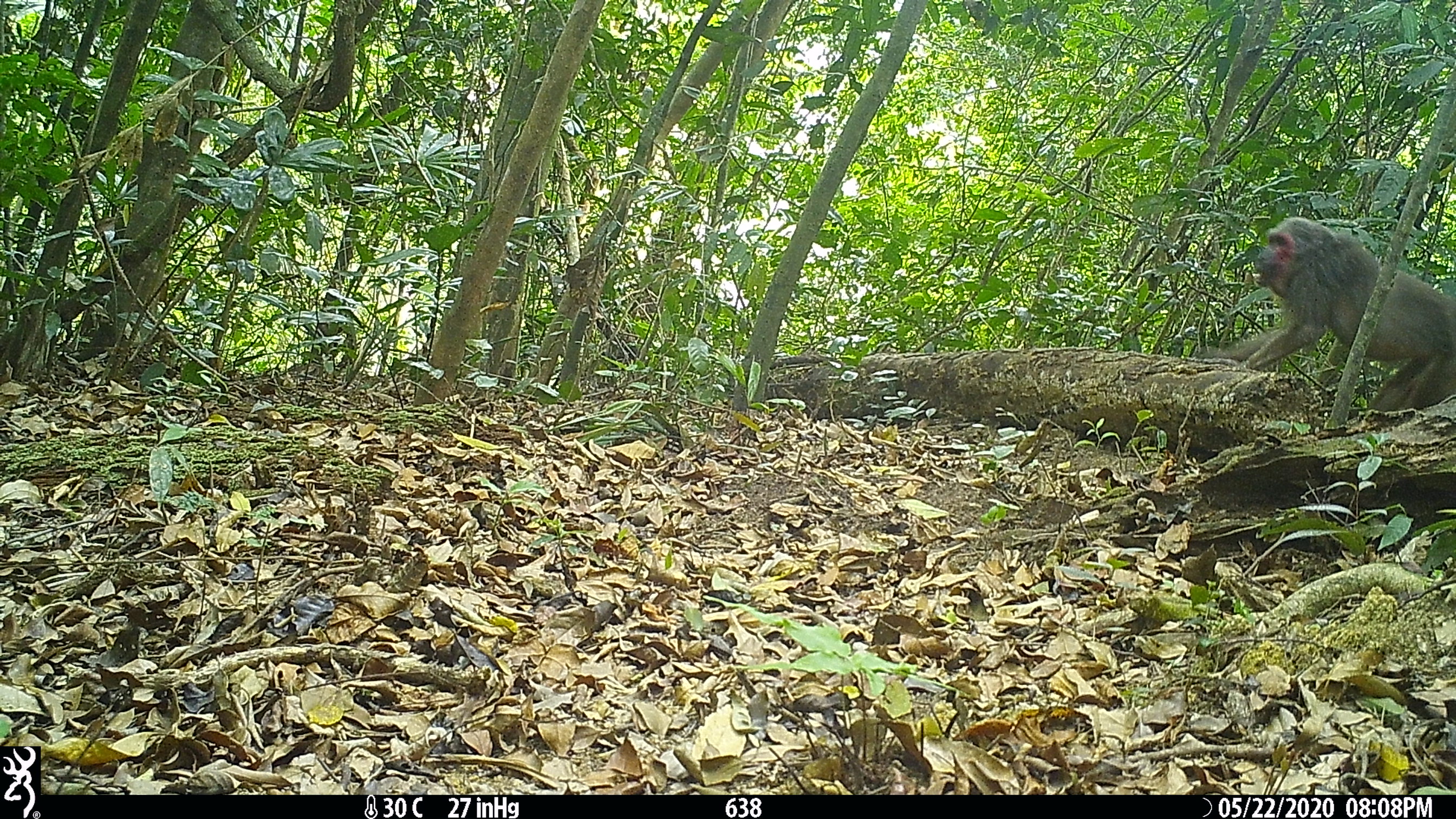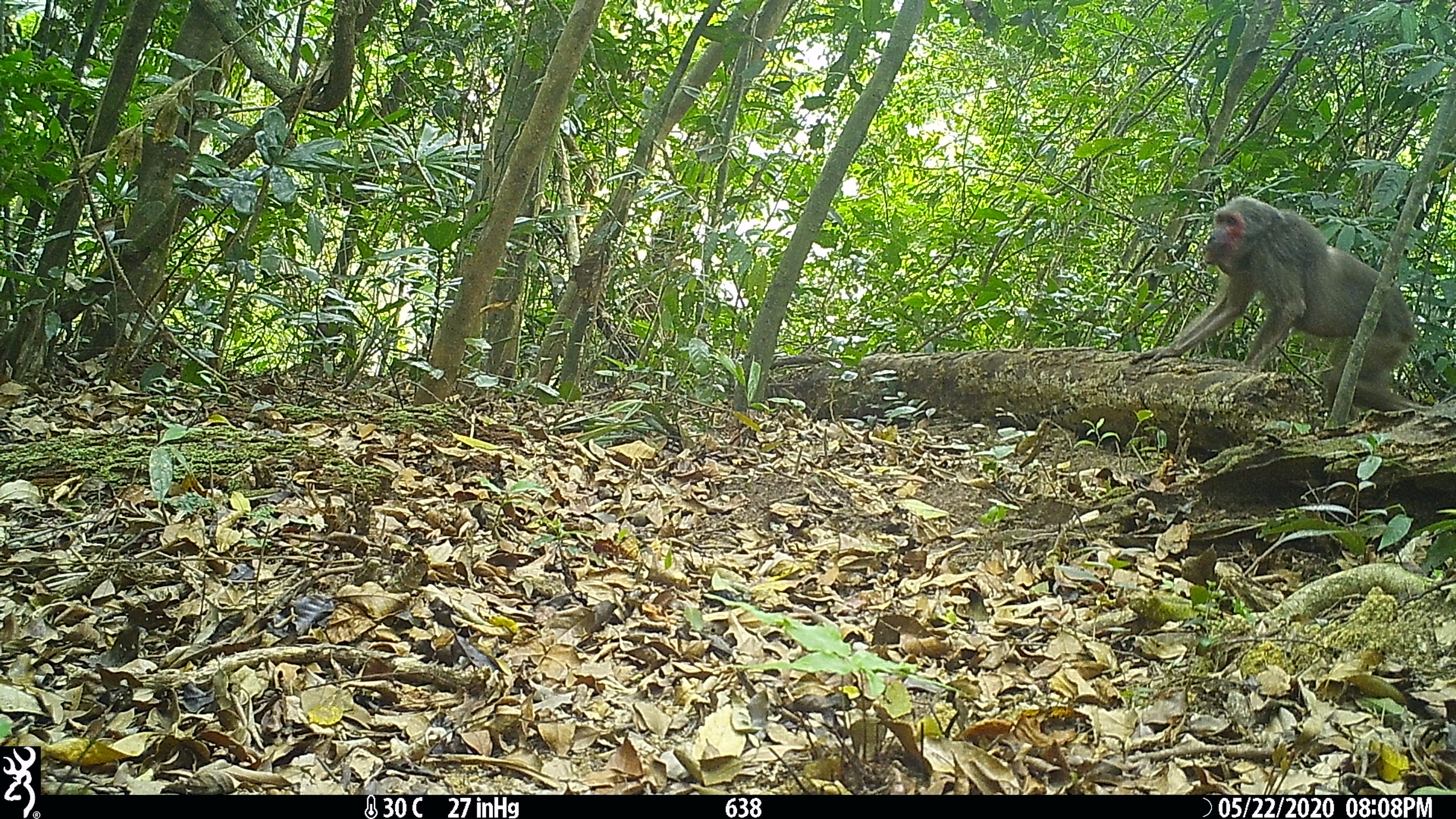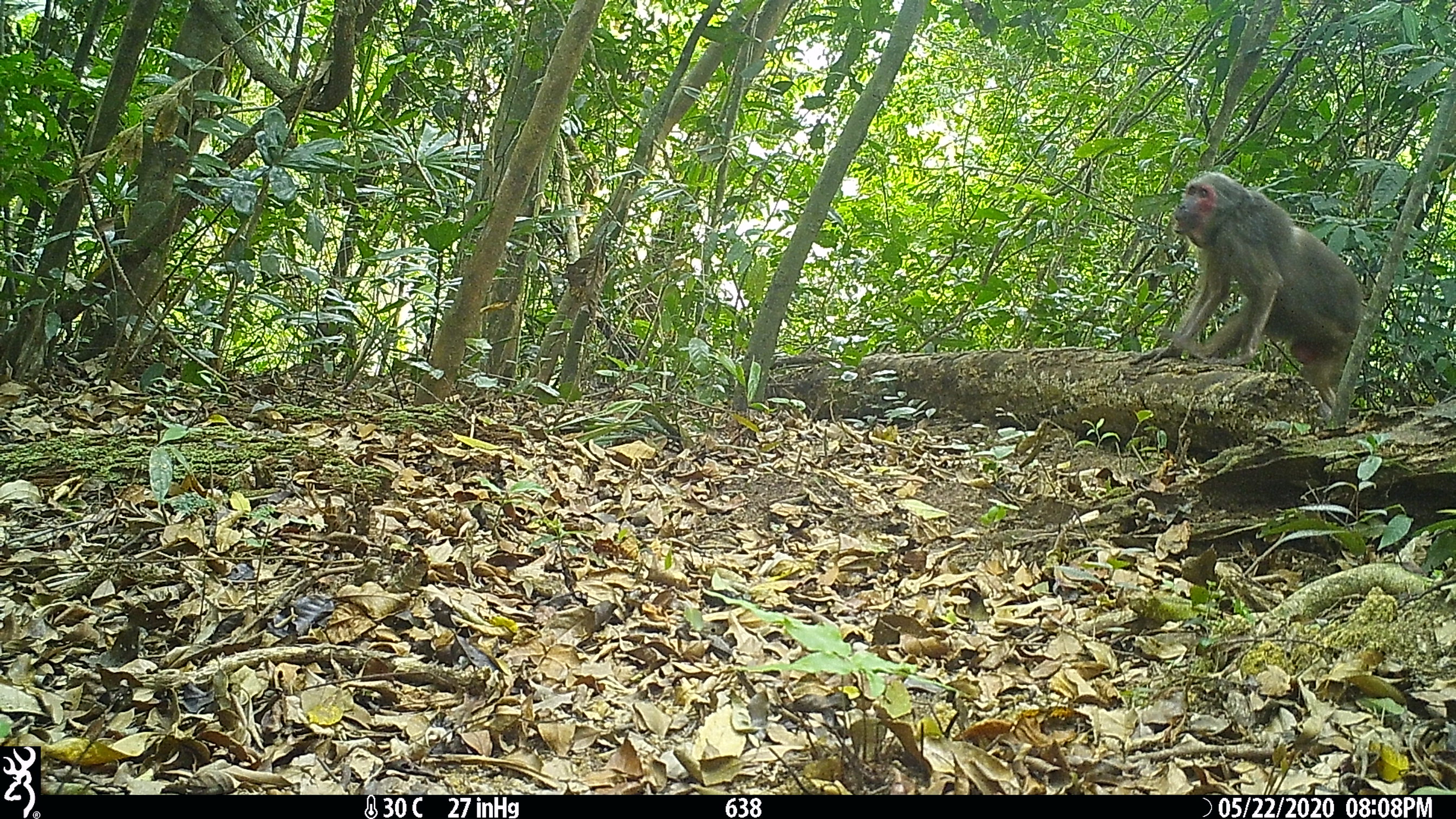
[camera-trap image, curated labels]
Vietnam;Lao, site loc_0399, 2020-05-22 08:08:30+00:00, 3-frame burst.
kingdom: Animalia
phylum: Chordata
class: Mammalia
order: Primates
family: Cercopithecidae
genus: Macaca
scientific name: Macaca arctoides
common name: stump-tailed macaque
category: stump tailed macaque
Stump tailed macaque (stump-tailed macaque) (Macaca arctoides). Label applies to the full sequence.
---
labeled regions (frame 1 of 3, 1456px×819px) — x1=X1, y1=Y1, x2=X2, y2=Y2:
stump tailed macaque: x1=1196, y1=217, x2=1456, y2=410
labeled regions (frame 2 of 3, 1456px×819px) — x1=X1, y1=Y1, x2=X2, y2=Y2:
stump tailed macaque: x1=1127, y1=195, x2=1430, y2=420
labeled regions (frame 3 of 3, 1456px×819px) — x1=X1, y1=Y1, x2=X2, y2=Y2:
stump tailed macaque: x1=1127, y1=171, x2=1365, y2=409